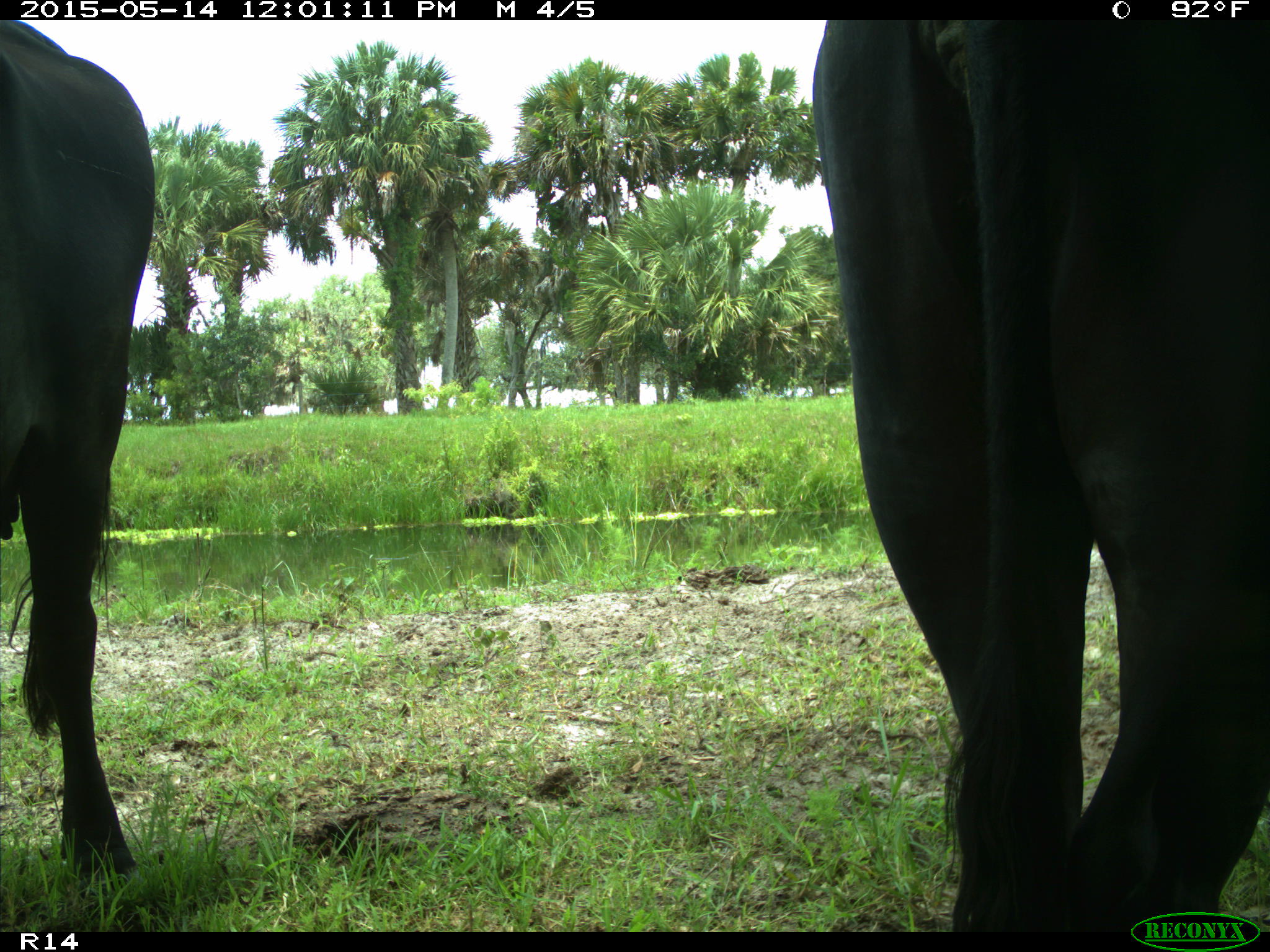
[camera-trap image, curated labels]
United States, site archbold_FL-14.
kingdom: Animalia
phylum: Chordata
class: Mammalia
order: Artiodactyla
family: Bovidae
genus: Bos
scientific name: Bos taurus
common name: domestic cow